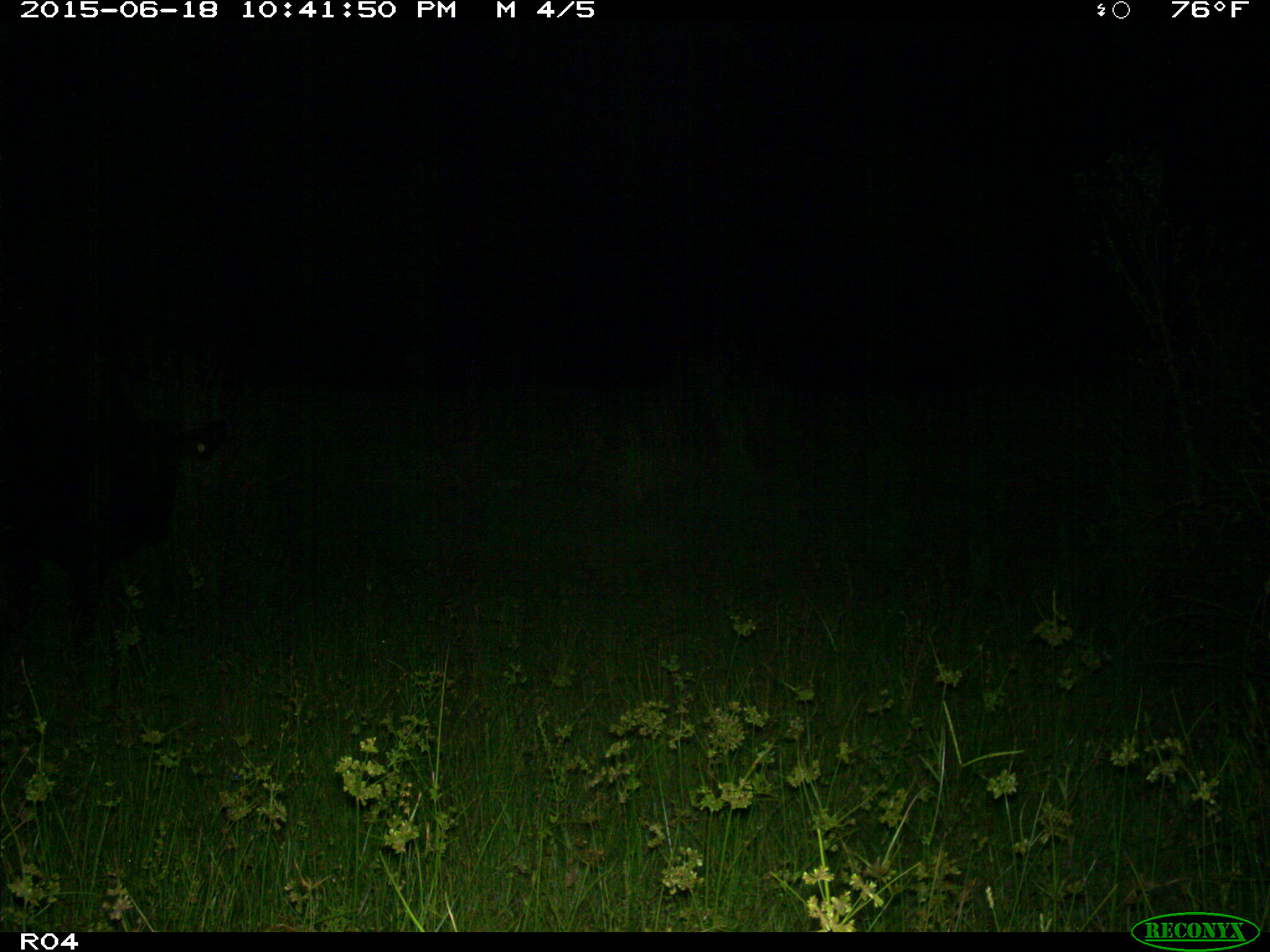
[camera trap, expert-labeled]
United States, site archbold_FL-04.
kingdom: Animalia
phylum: Chordata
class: Mammalia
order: Artiodactyla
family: Bovidae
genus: Bos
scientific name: Bos taurus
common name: domestic cow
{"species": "Bos taurus (domestic cow)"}